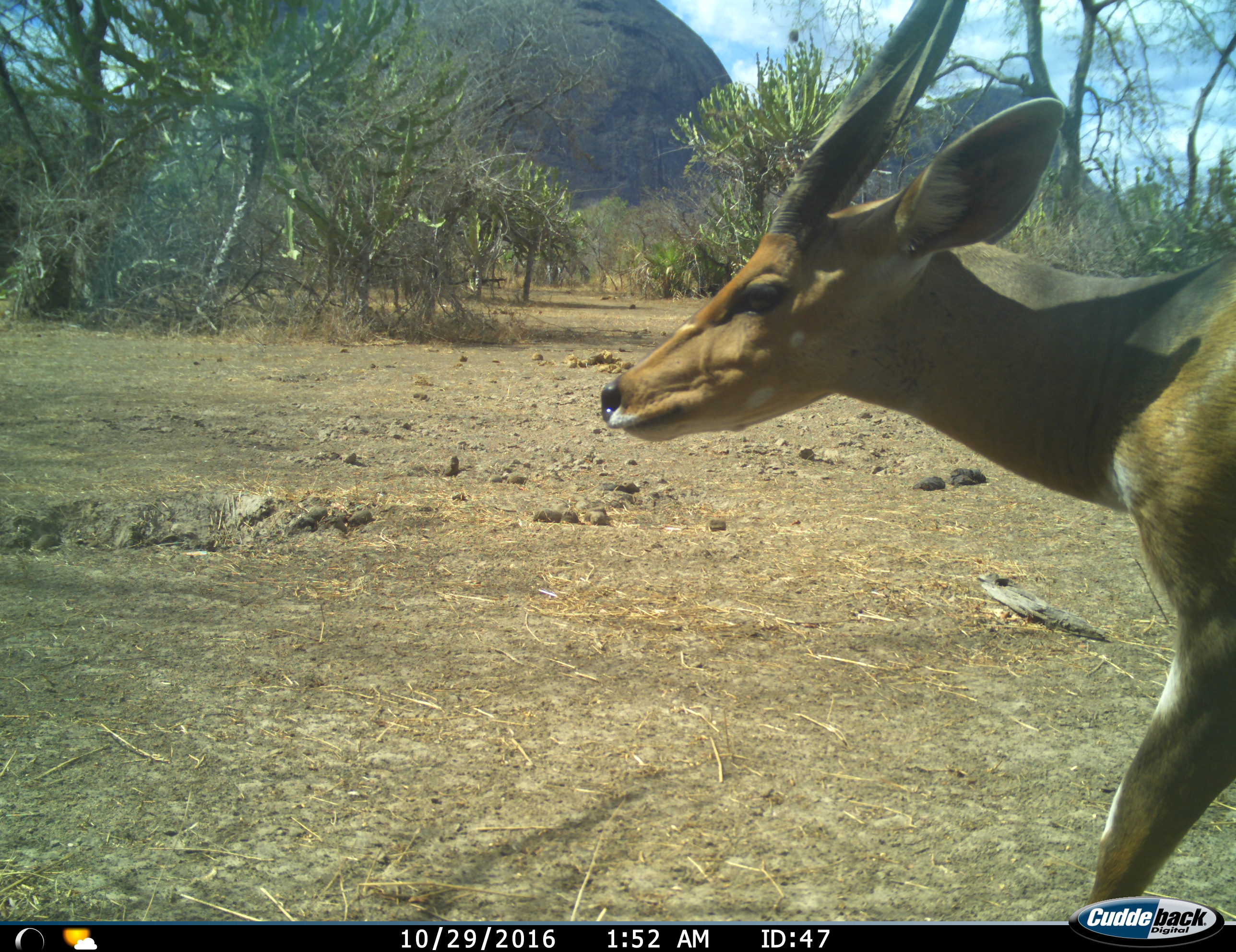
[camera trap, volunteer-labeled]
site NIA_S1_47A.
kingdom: Animalia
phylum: Chordata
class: Mammalia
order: Artiodactyla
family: Bovidae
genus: Tragelaphus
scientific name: Tragelaphus scriptus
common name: bushbuck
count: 1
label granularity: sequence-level